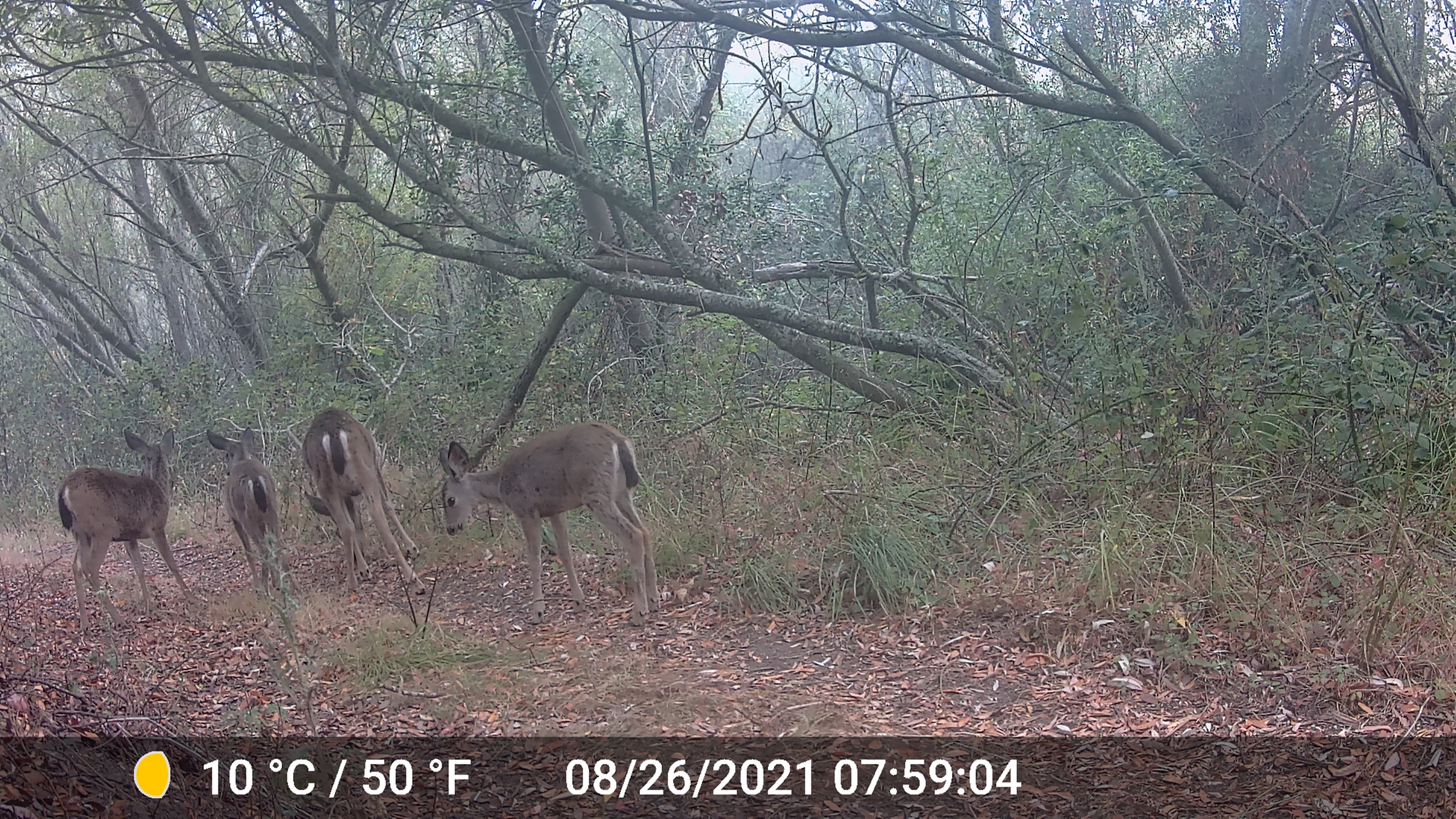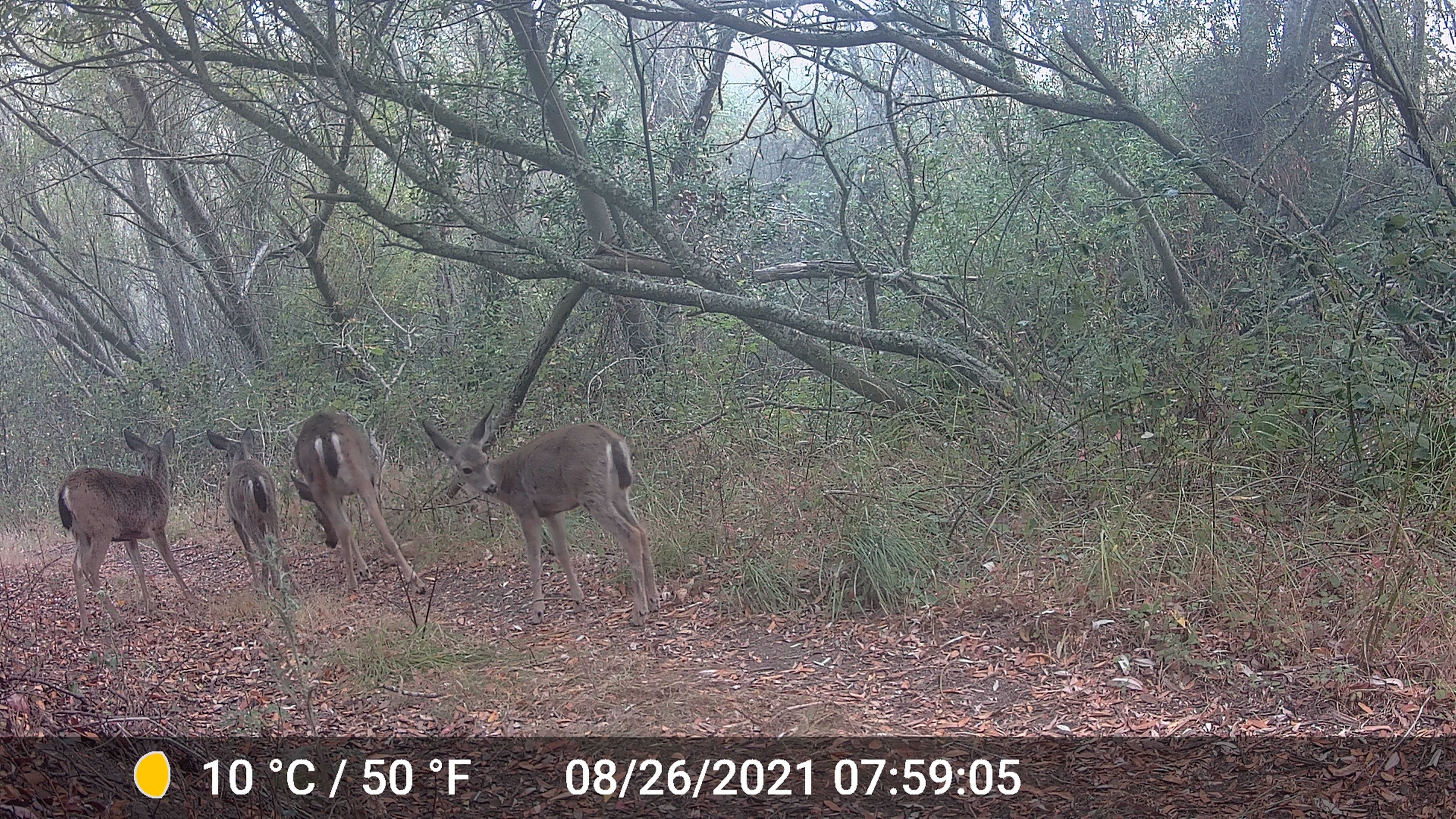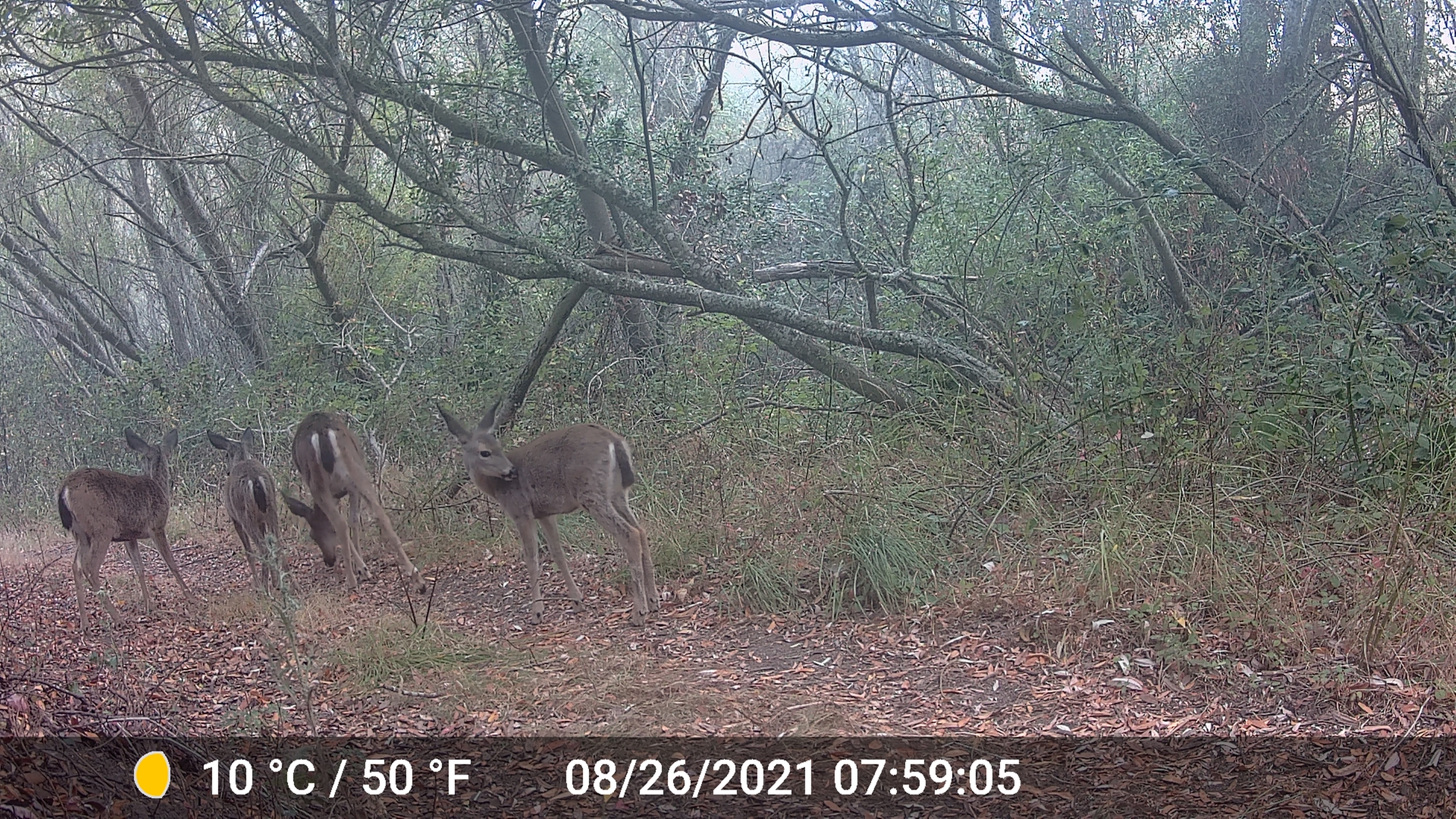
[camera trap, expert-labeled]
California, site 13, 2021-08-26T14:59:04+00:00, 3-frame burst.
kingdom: Animalia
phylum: Chordata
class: Mammalia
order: Artiodactyla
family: Cervidae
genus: Odocoileus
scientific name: Odocoileus hemionus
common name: mule deer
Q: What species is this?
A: Mule deer (Odocoileus hemionus).